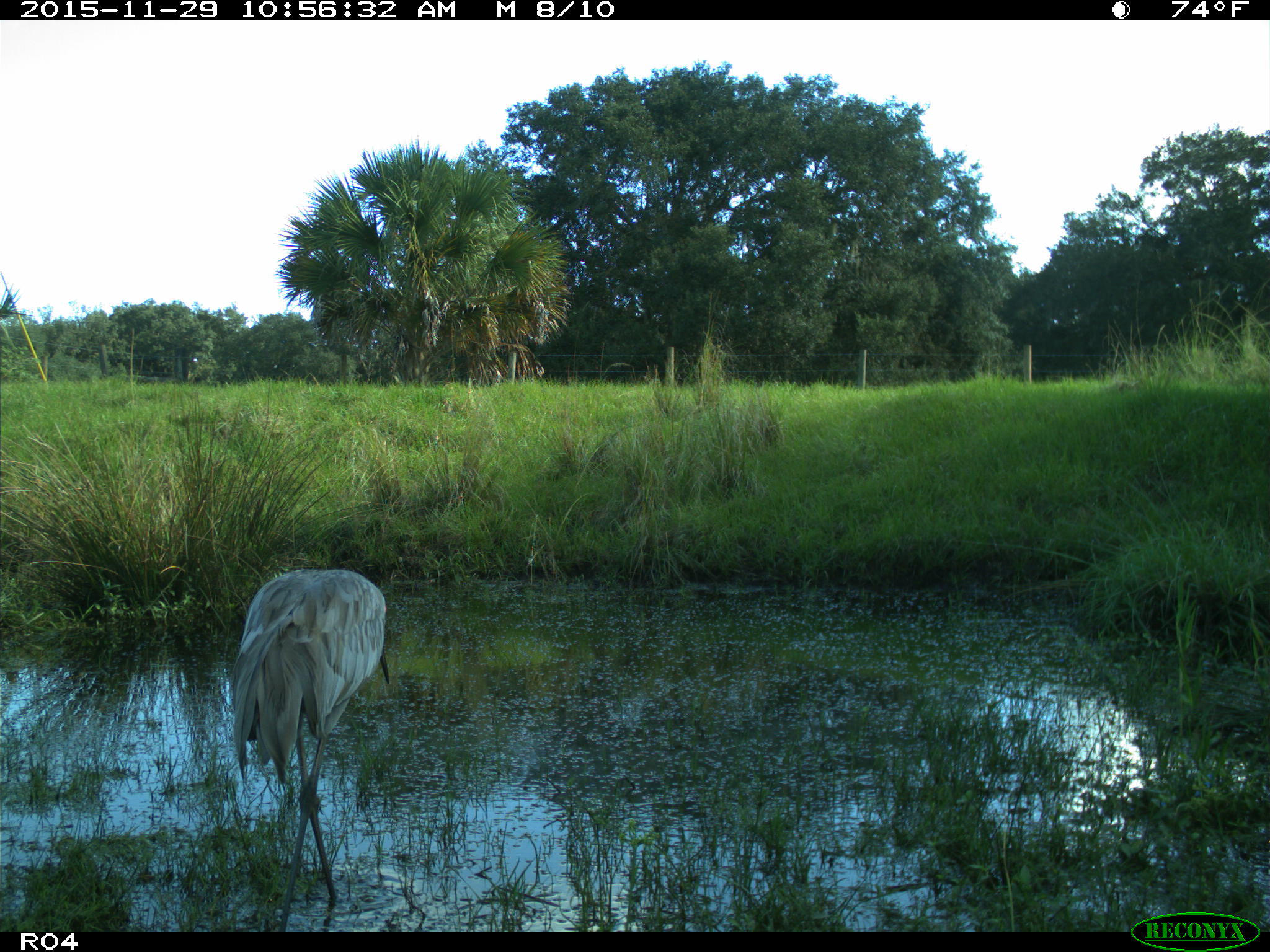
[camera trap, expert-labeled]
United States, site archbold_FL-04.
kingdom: Animalia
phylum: Chordata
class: Aves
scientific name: Aves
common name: birds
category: unidentified bird